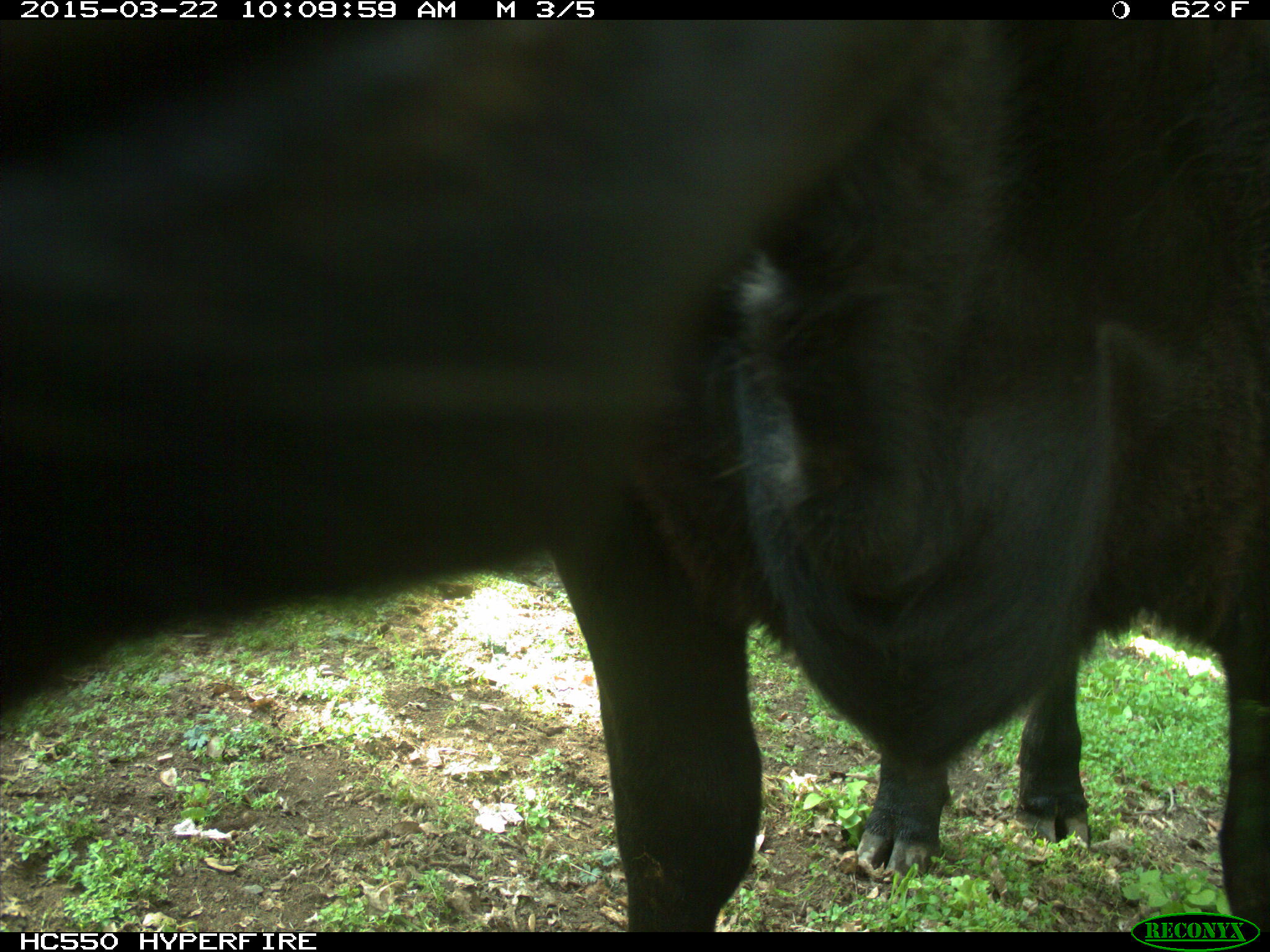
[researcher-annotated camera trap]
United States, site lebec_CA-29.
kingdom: Animalia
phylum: Chordata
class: Mammalia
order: Artiodactyla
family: Bovidae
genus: Bos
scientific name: Bos taurus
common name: domestic cow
Bos taurus (domestic cow).